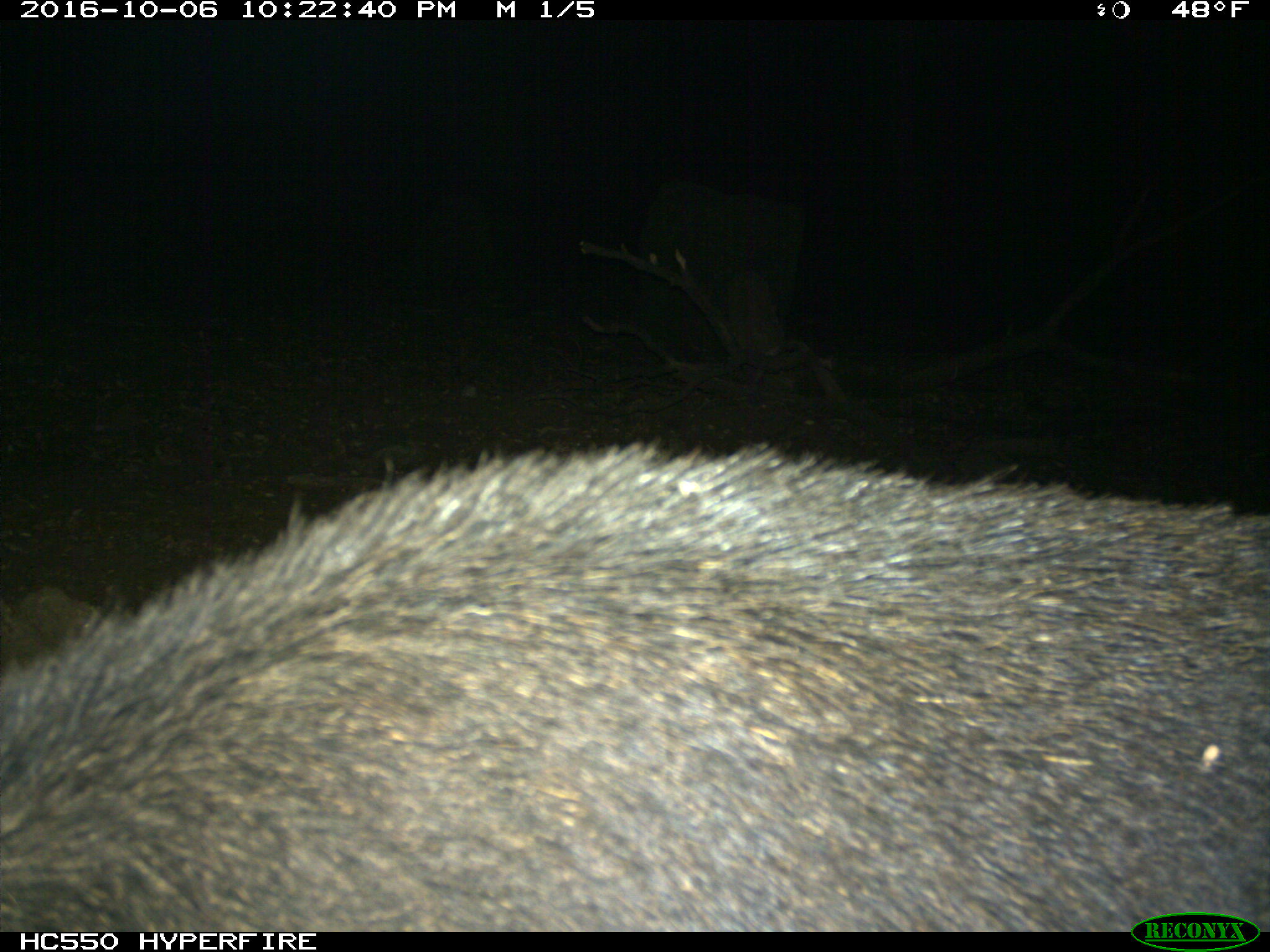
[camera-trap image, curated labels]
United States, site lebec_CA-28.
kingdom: Animalia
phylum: Chordata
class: Mammalia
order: Artiodactyla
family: Suidae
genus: Sus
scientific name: Sus scrofa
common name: wild boar